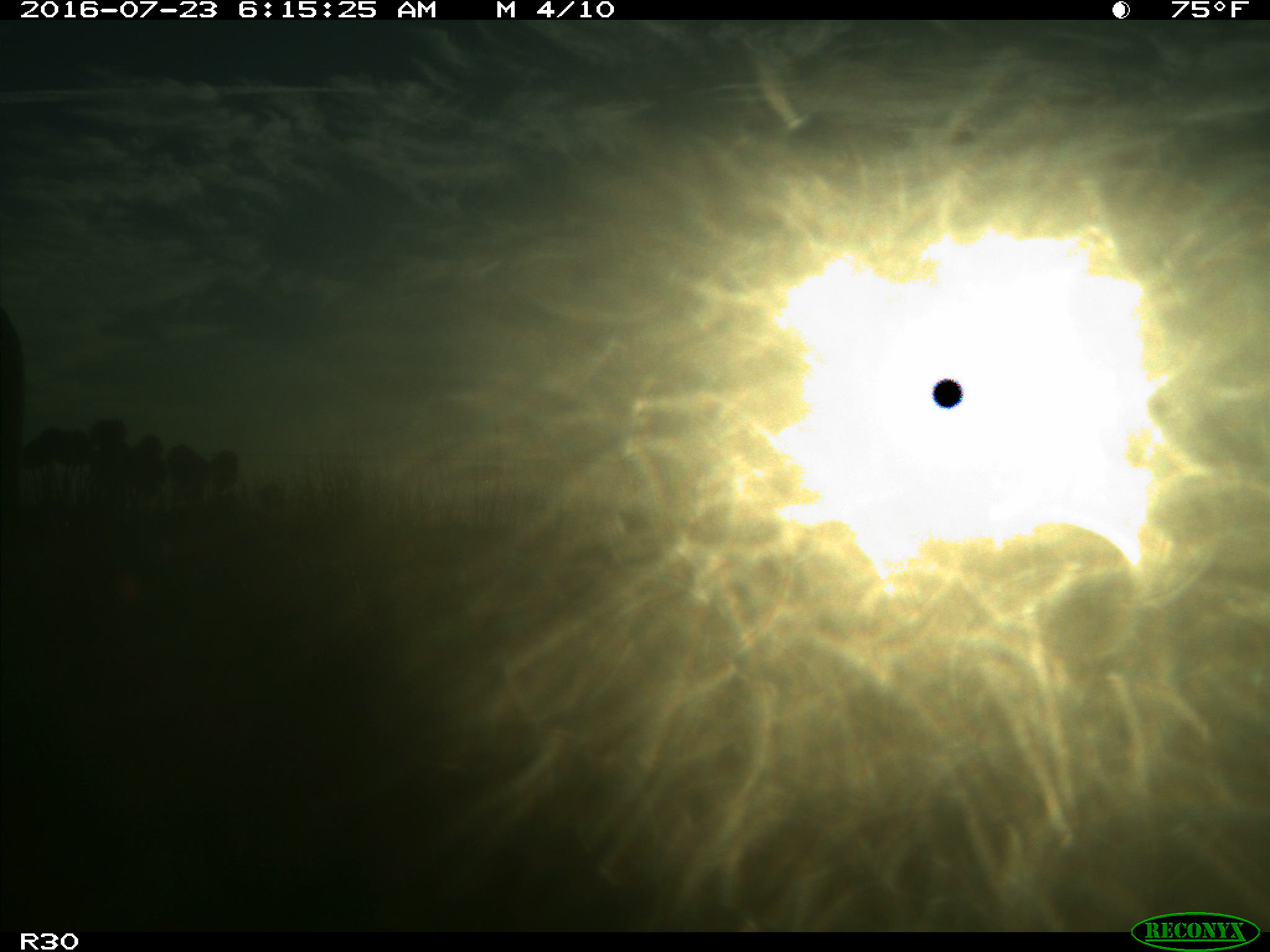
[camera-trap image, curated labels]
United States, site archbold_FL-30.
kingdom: Animalia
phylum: Chordata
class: Mammalia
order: Artiodactyla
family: Bovidae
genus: Bos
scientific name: Bos taurus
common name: domestic cow